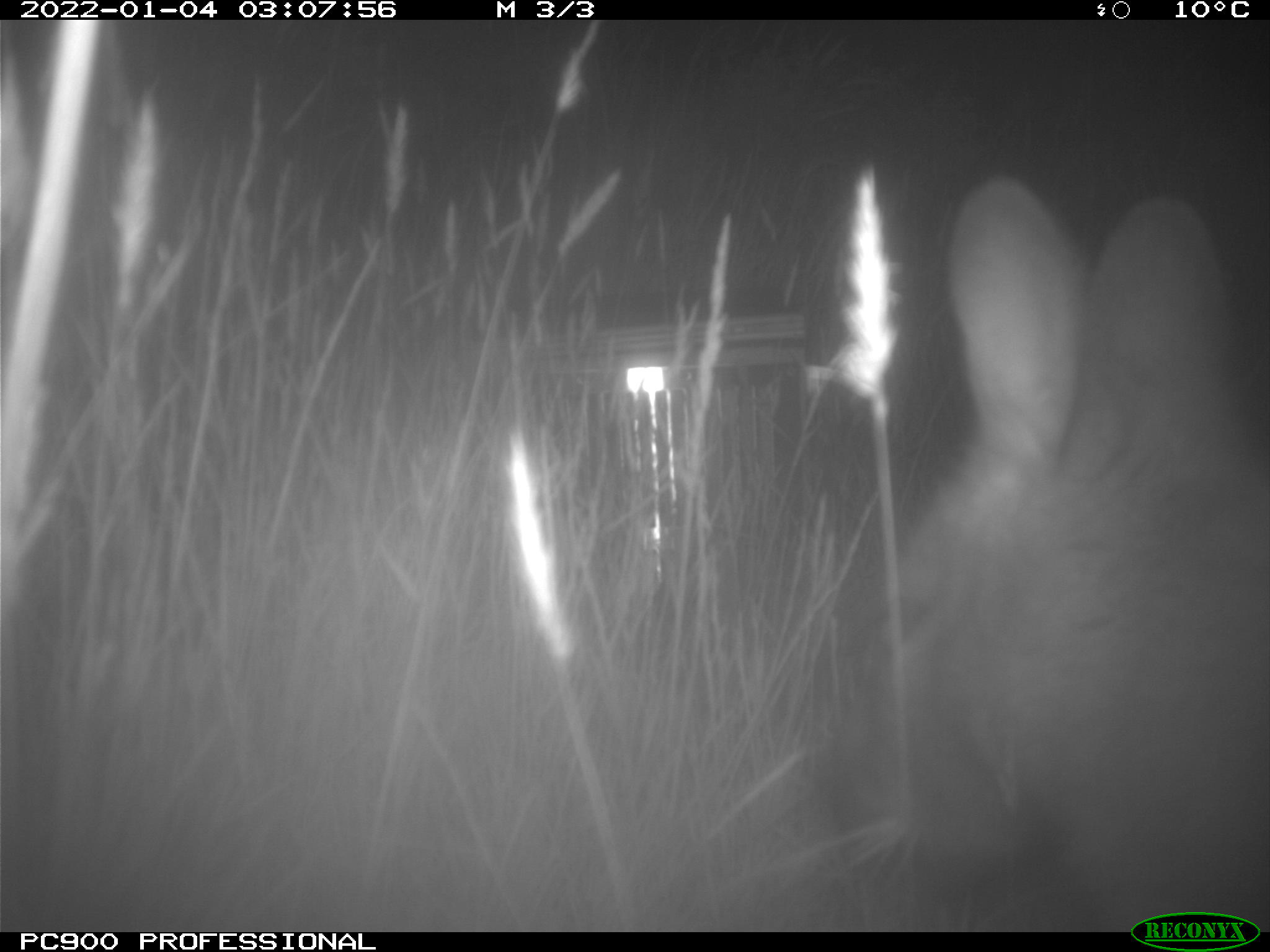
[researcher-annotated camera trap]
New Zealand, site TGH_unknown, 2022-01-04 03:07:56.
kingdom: Animalia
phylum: Chordata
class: Mammalia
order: Diprotodontia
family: Macropodidae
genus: Notamacropus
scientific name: Notamacropus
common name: wallaby